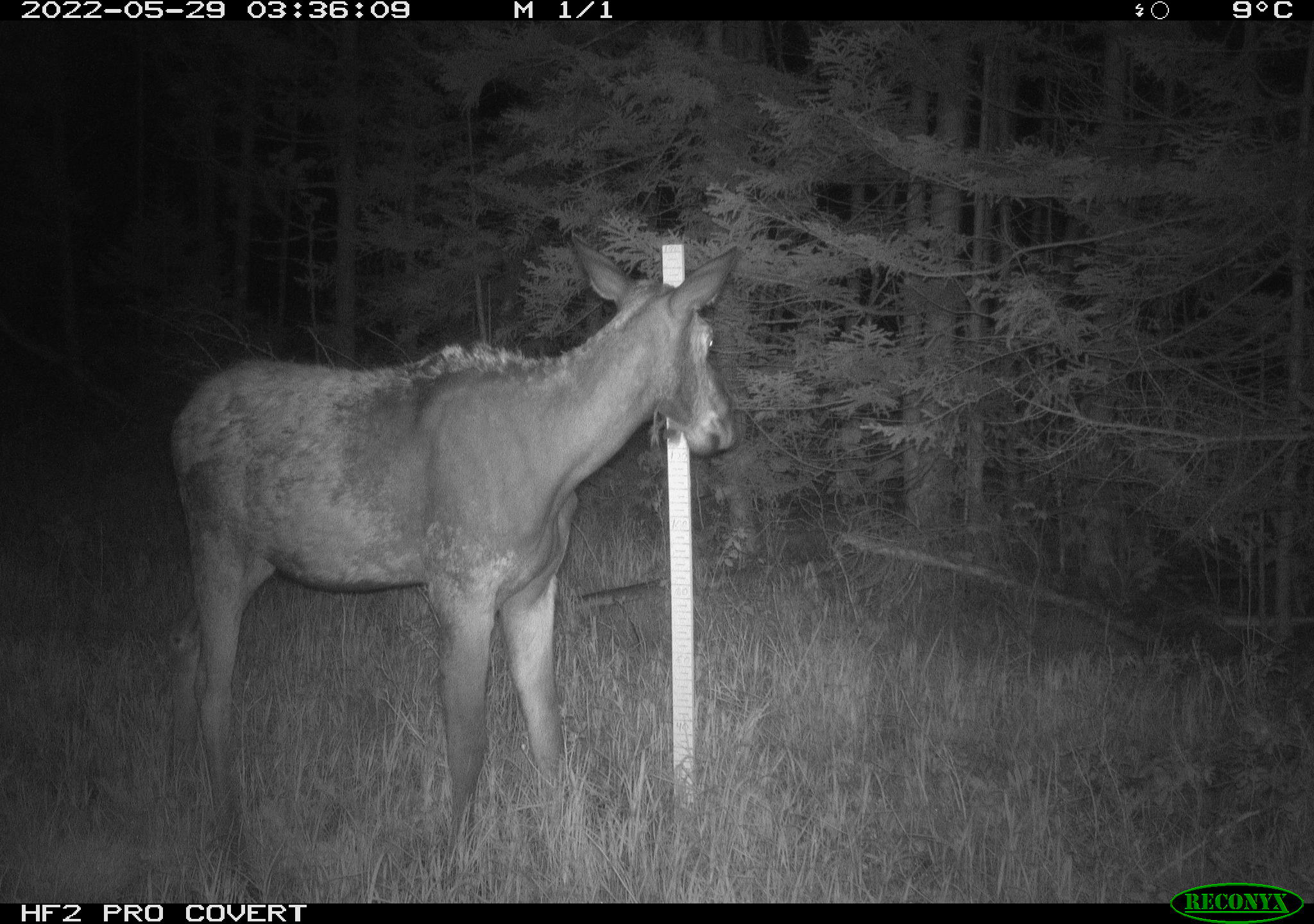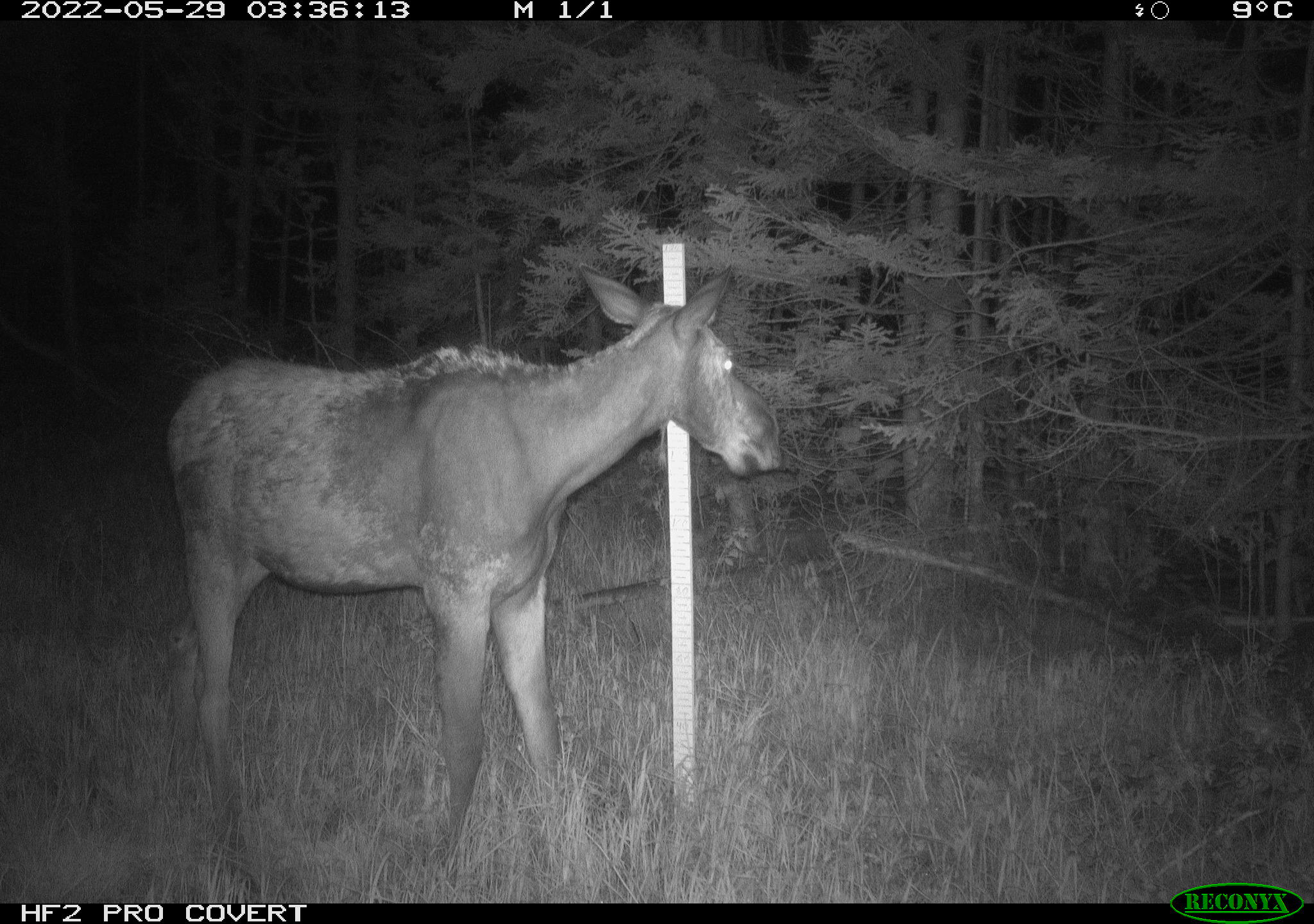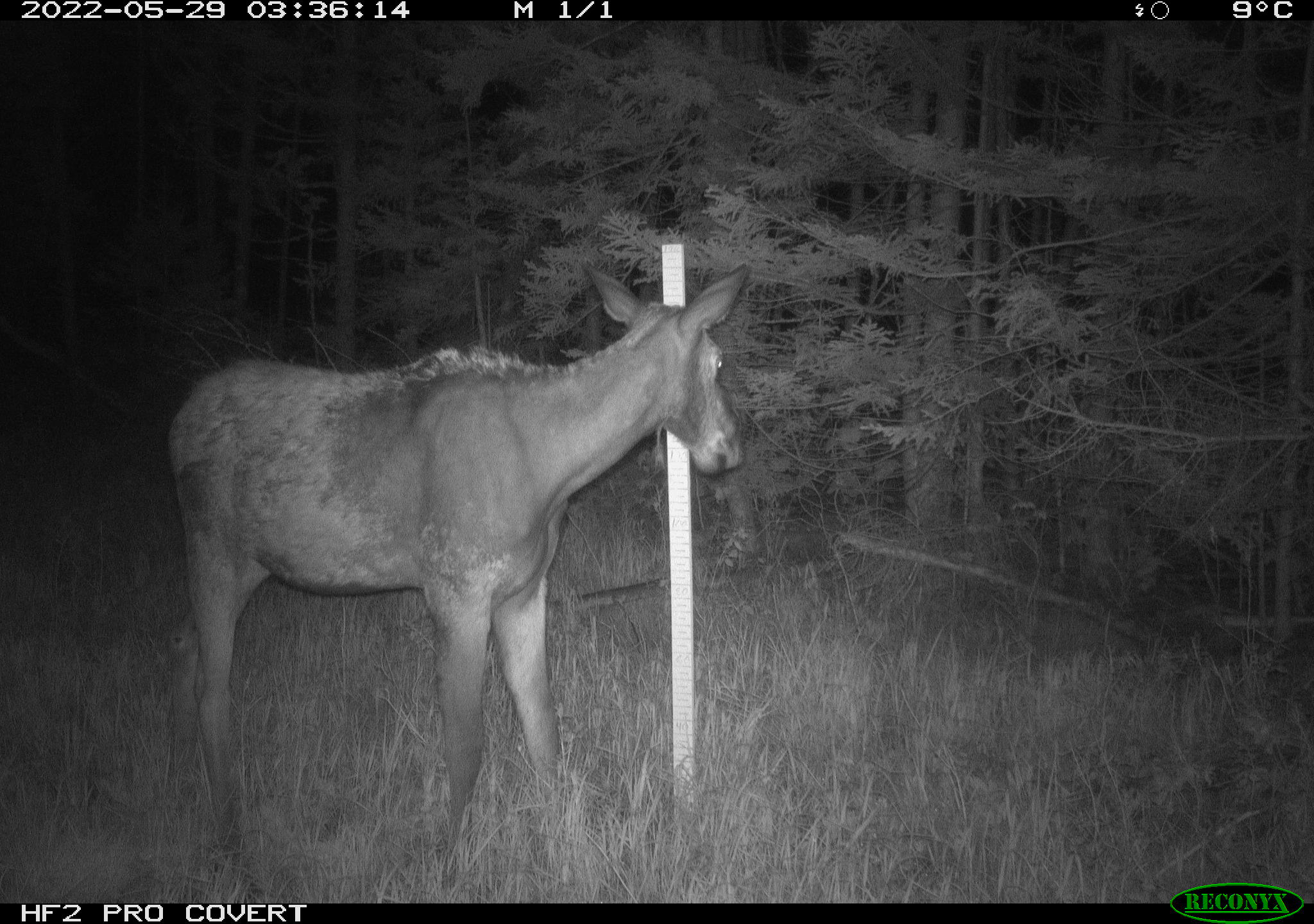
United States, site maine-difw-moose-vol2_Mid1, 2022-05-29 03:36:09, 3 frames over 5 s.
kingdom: Animalia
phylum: Chordata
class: Mammalia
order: Artiodactyla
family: Cervidae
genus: Alces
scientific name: Alces alces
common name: moose